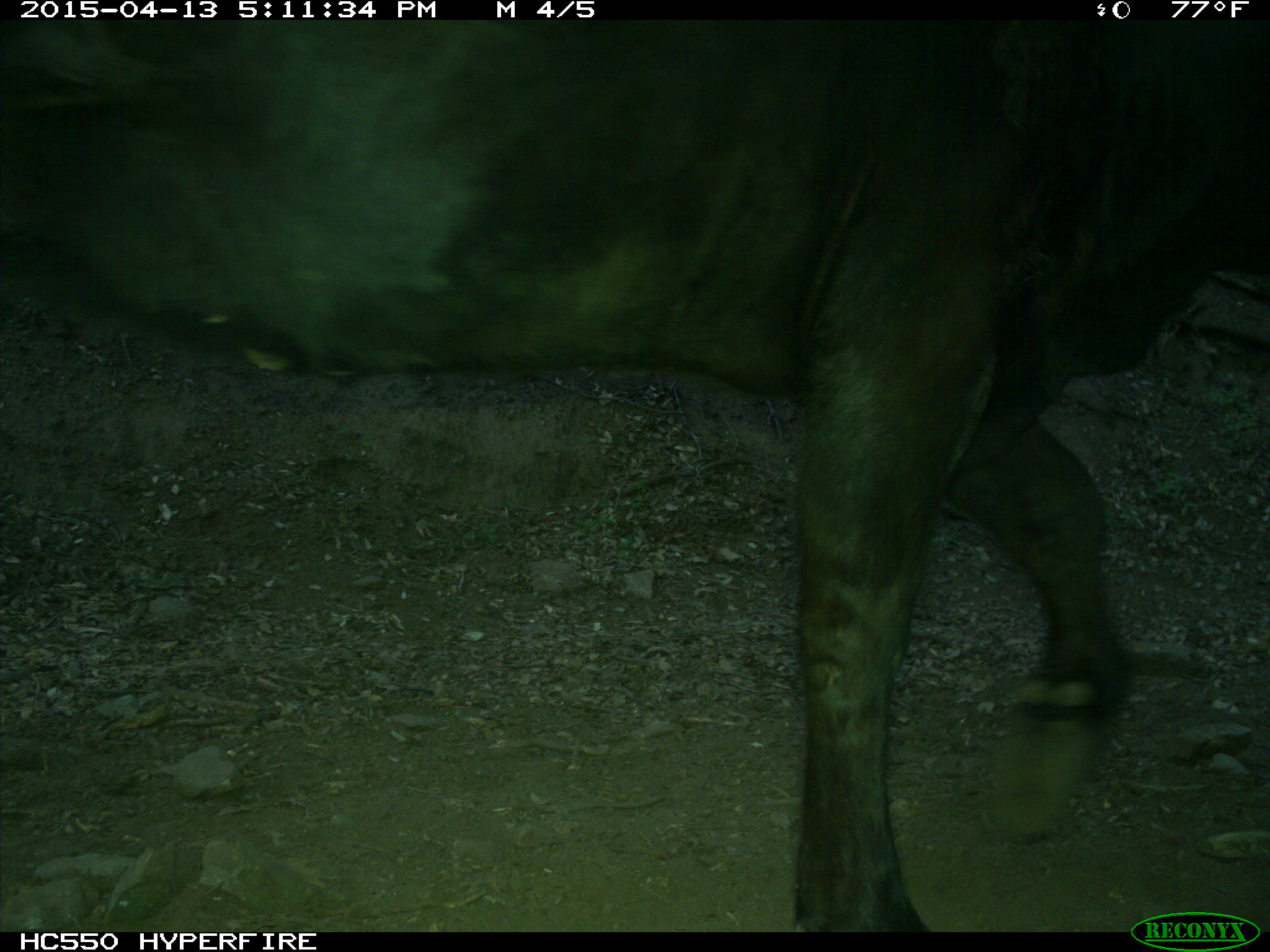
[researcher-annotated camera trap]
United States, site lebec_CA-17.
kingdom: Animalia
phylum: Chordata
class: Mammalia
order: Artiodactyla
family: Bovidae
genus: Bos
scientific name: Bos taurus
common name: domestic cow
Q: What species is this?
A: Bos taurus (domestic cow).